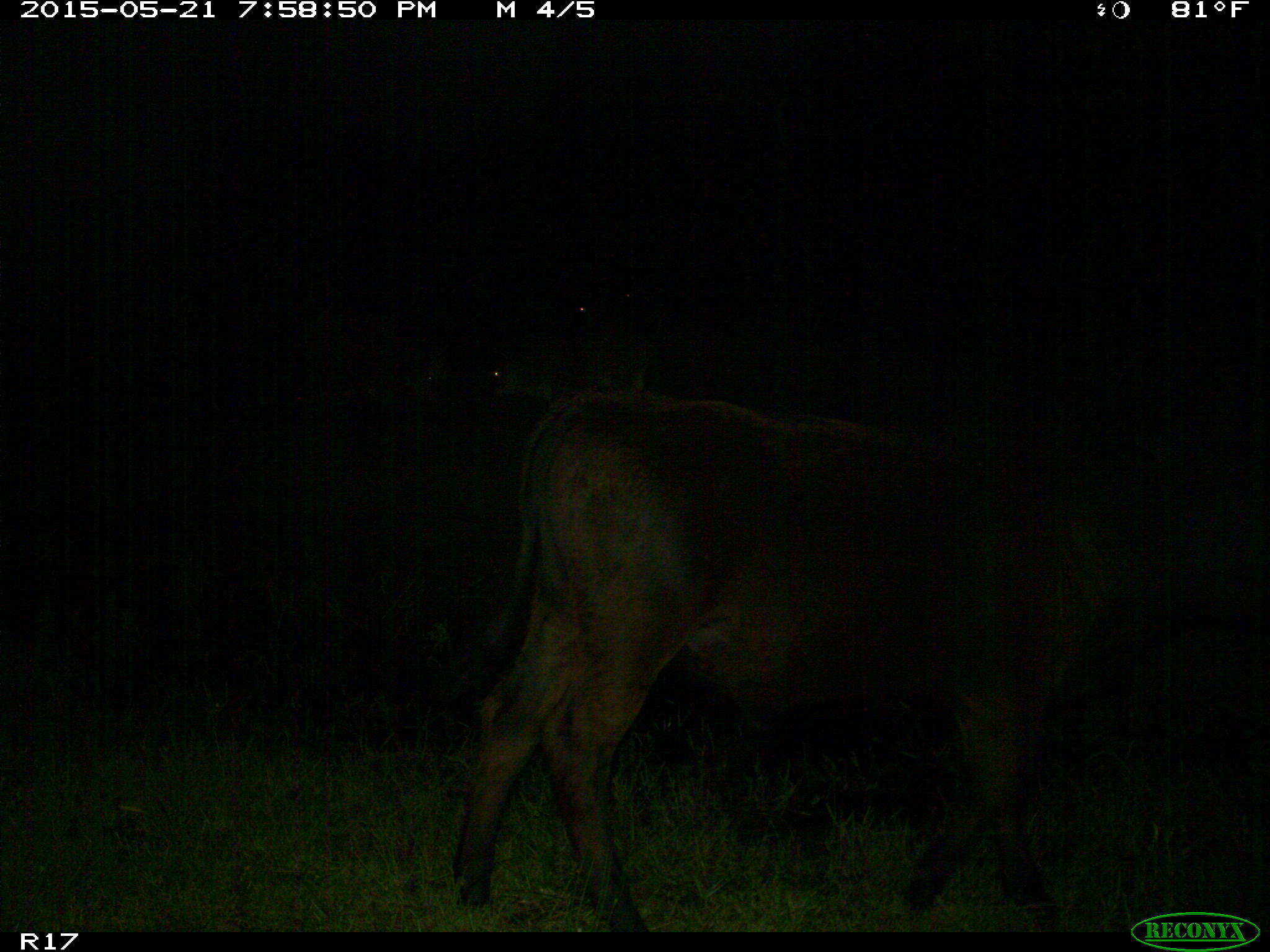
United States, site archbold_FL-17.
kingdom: Animalia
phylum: Chordata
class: Mammalia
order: Artiodactyla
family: Bovidae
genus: Bos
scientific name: Bos taurus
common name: domestic cow